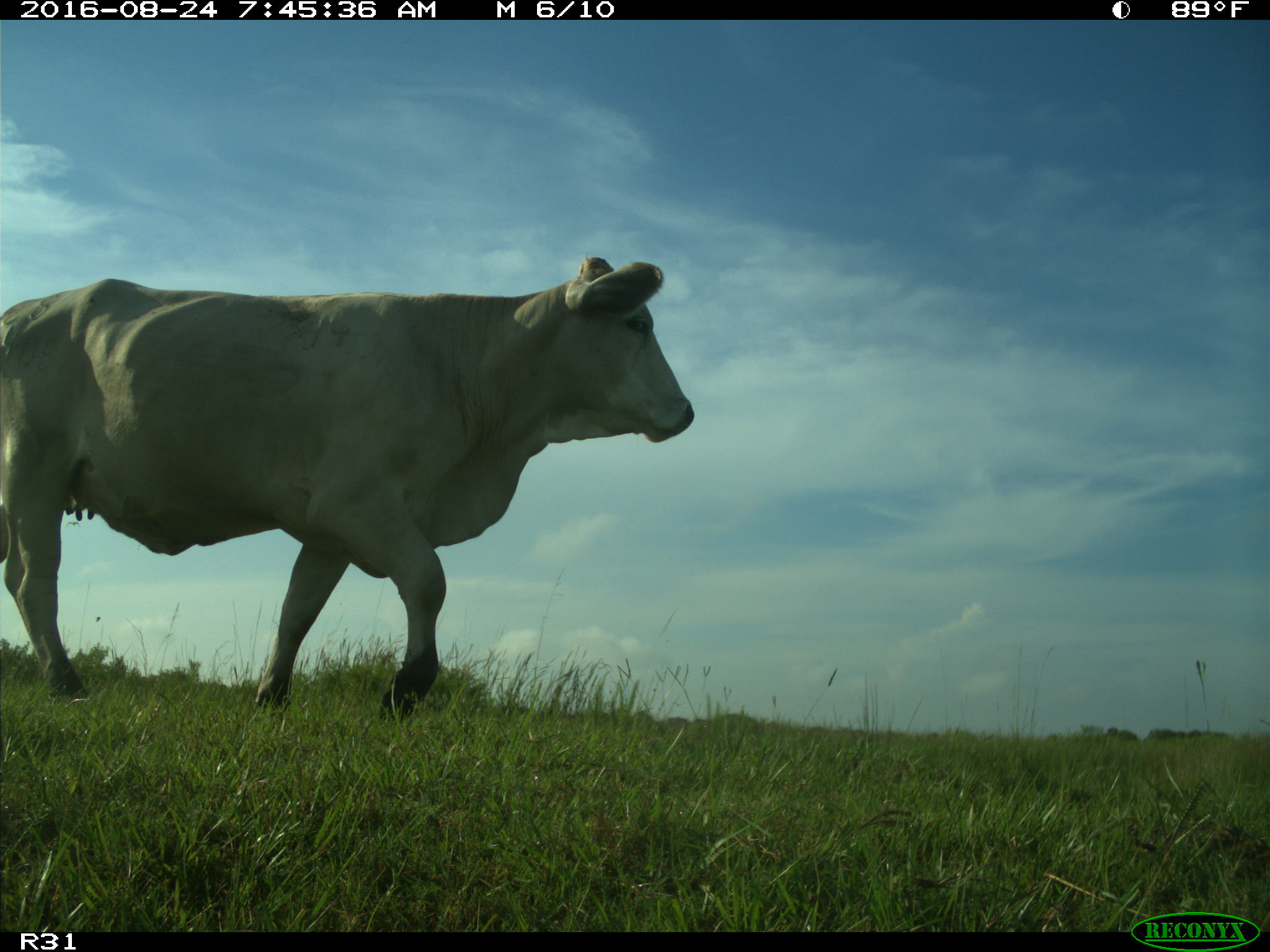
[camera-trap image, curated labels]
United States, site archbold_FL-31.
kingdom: Animalia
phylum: Chordata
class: Mammalia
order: Artiodactyla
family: Bovidae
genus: Bos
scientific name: Bos taurus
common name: domestic cow